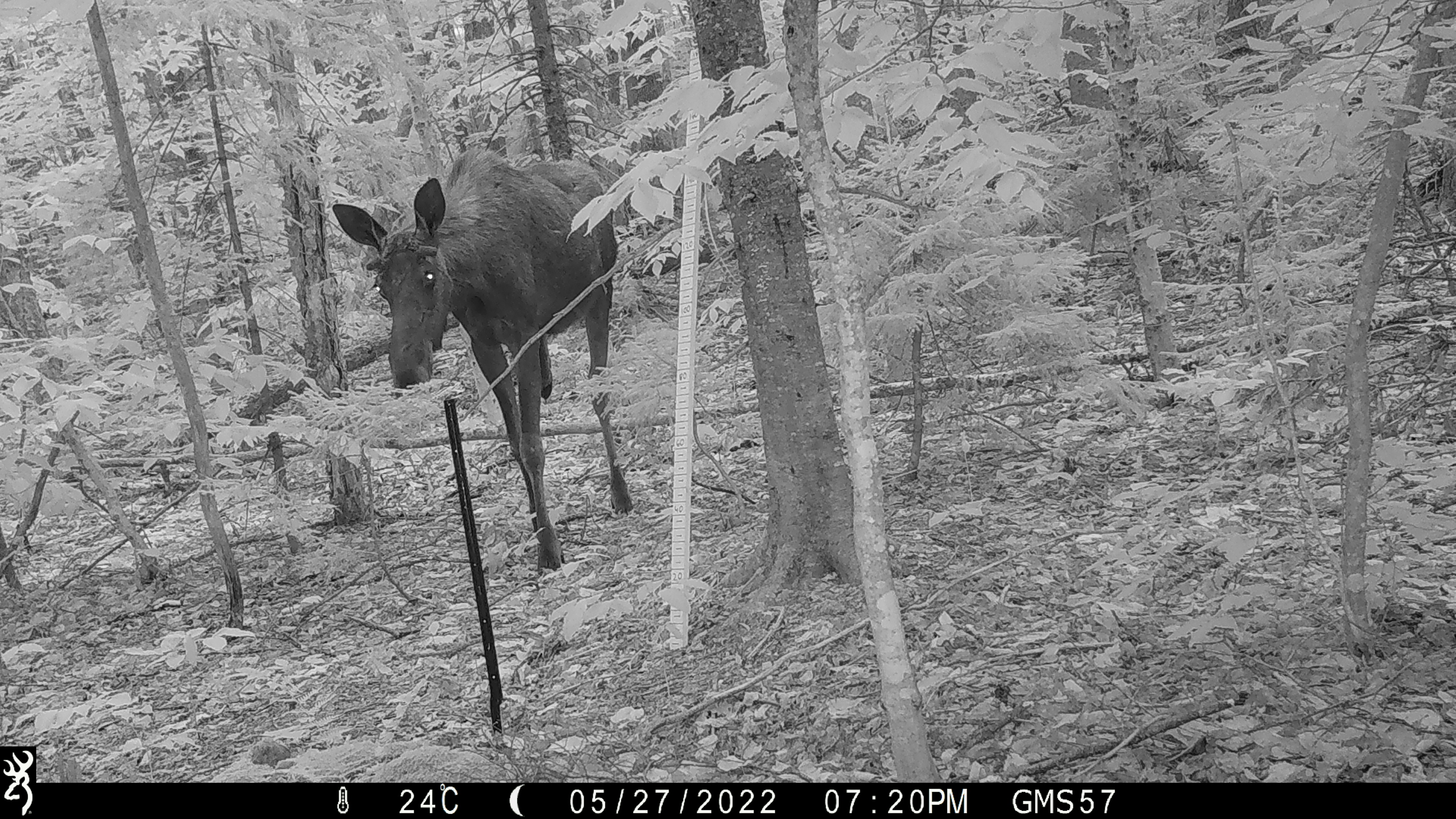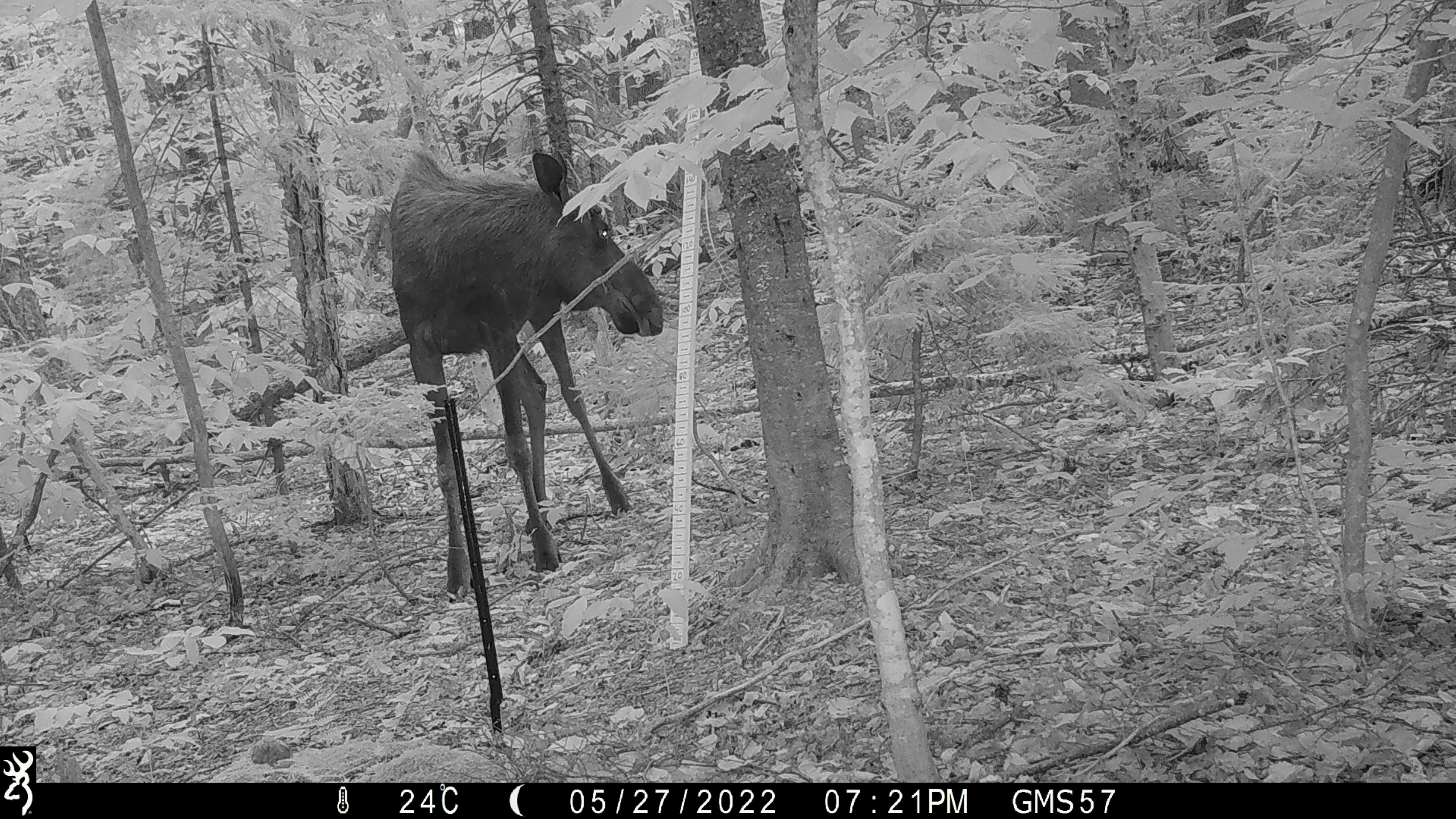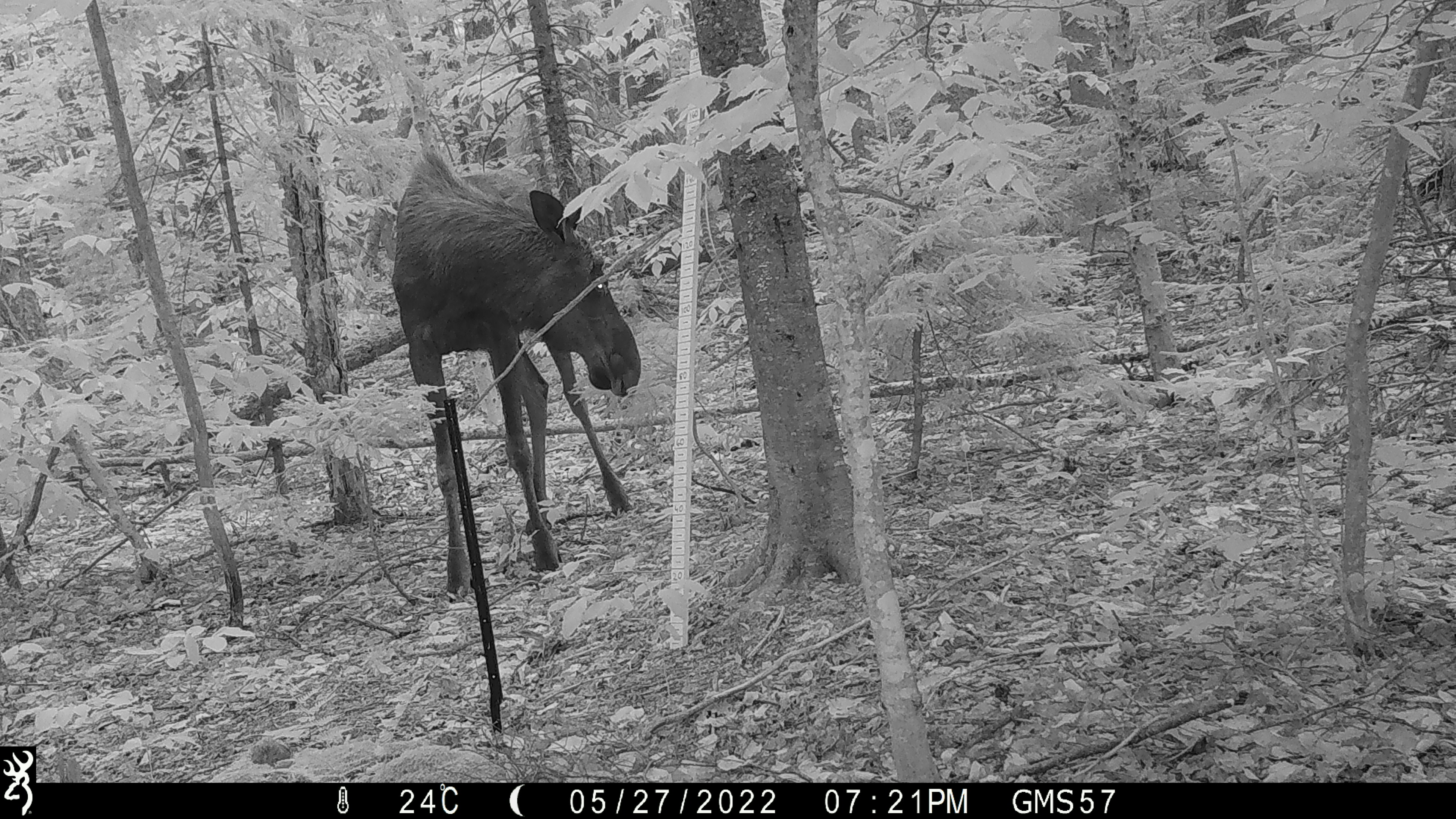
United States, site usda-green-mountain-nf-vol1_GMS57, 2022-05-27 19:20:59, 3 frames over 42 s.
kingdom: Animalia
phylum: Chordata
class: Mammalia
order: Artiodactyla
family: Cervidae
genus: Alces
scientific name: Alces alces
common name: moose